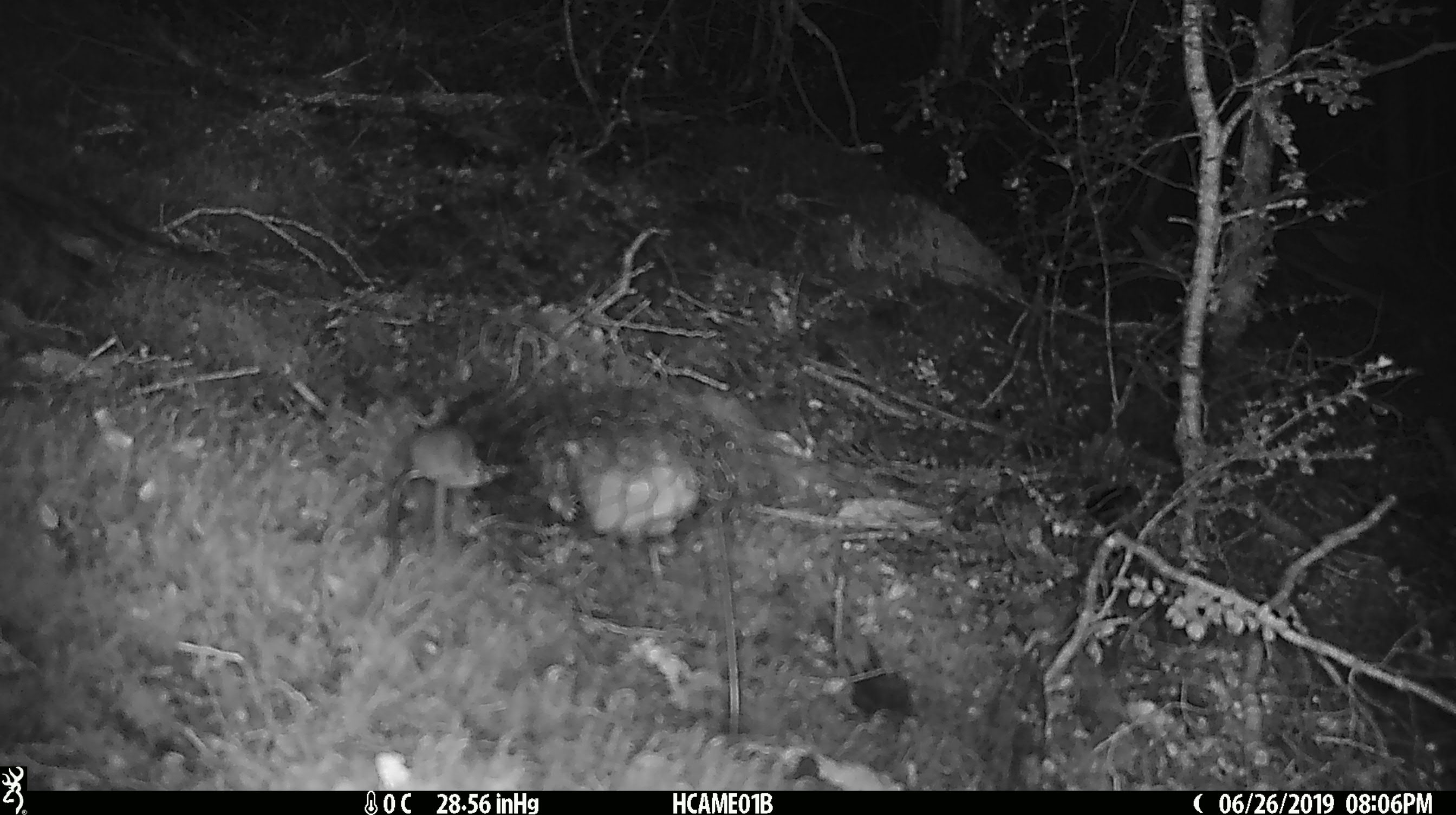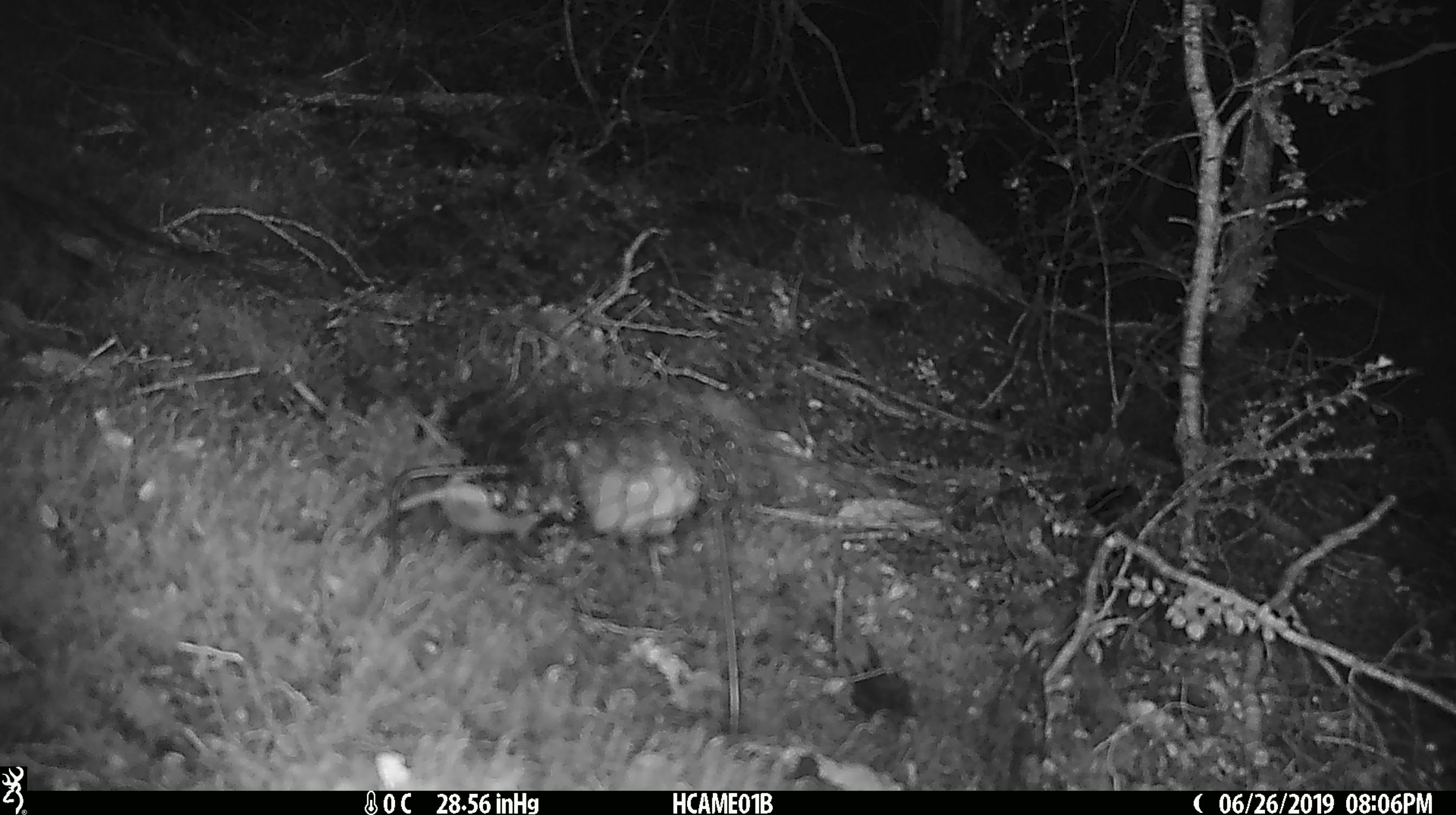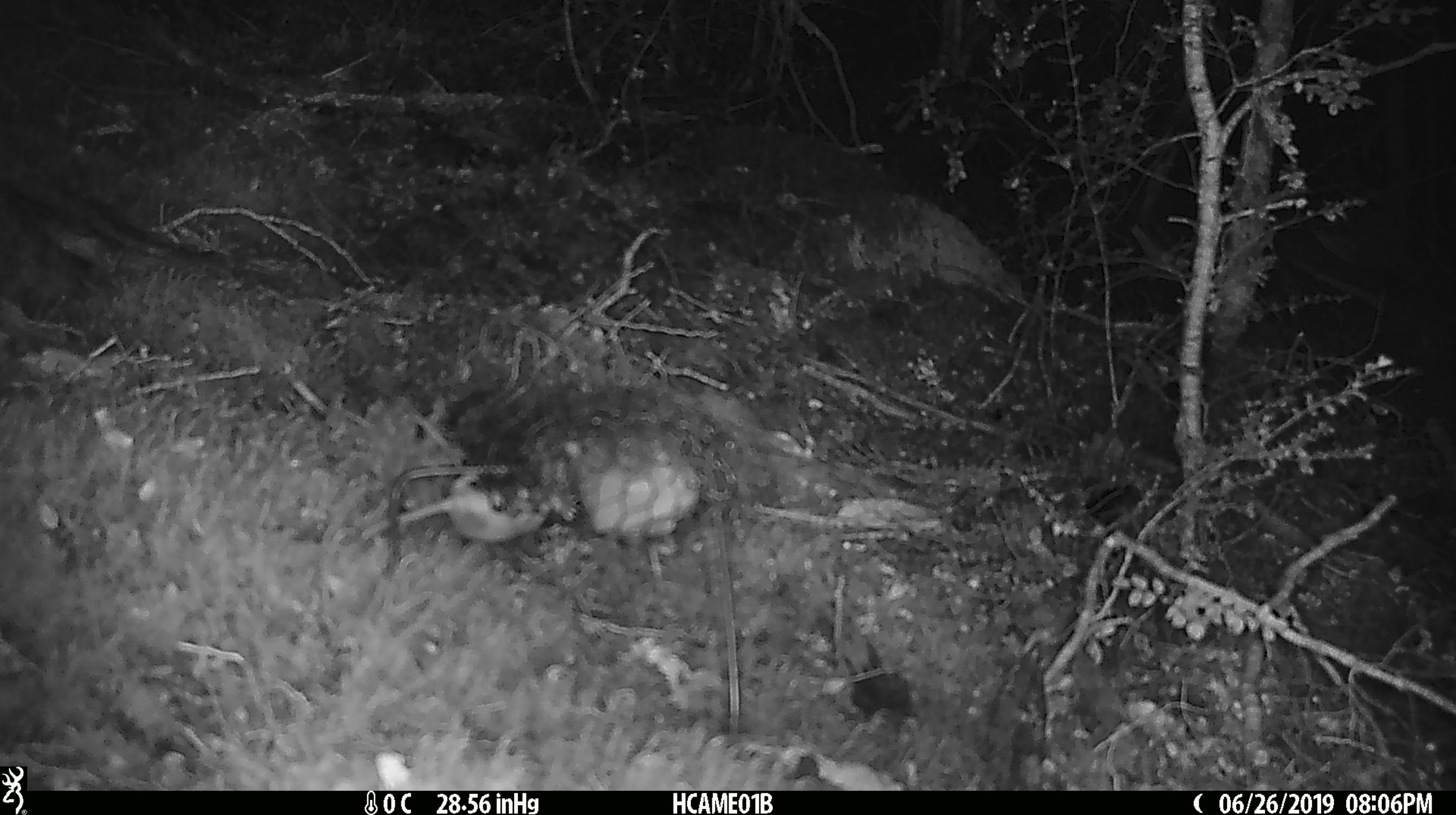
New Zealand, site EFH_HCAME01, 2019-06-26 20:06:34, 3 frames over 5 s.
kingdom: Animalia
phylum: Chordata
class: Mammalia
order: Rodentia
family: Muridae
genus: Mus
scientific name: Mus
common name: mouse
Mouse (Mus).